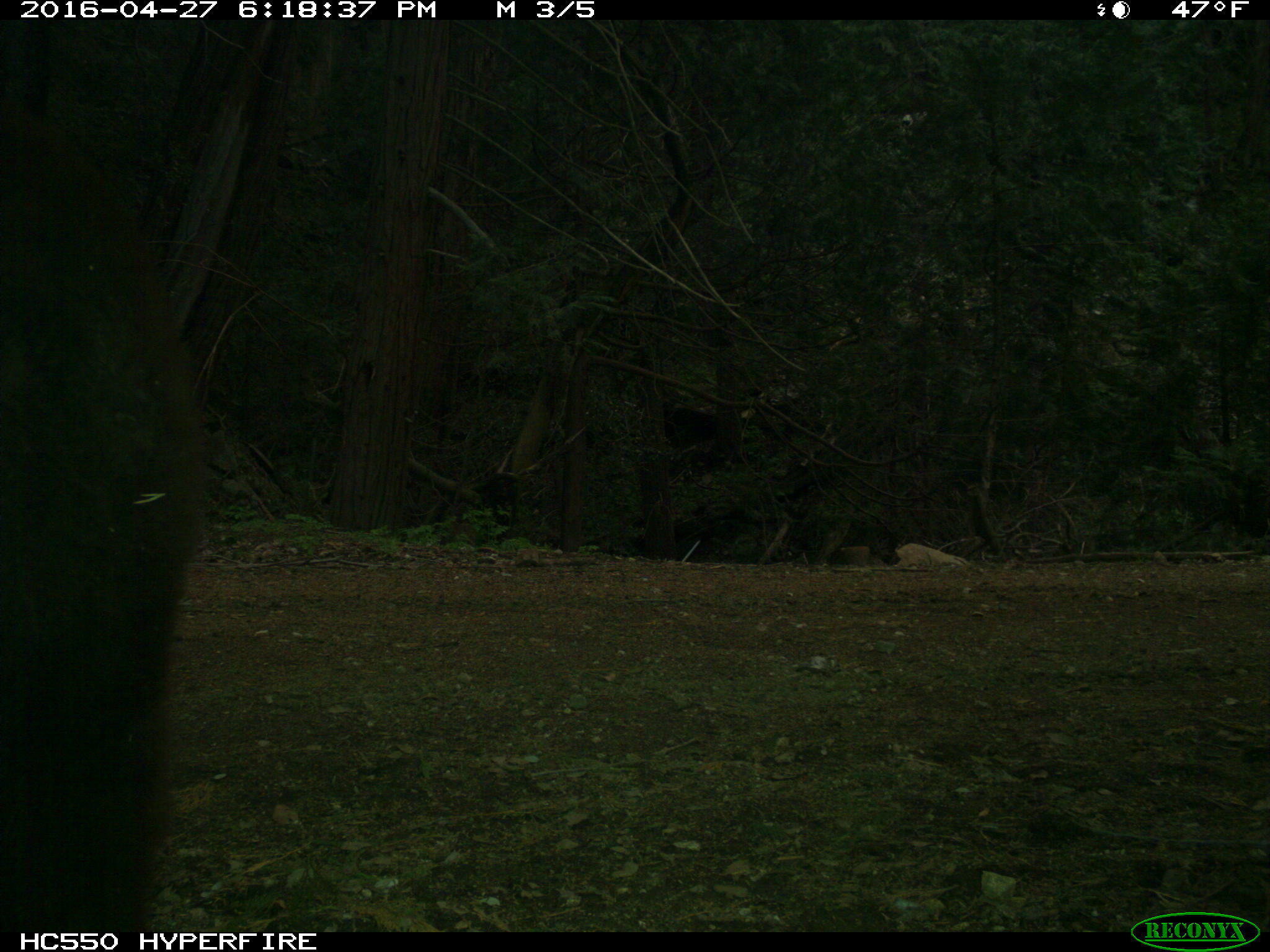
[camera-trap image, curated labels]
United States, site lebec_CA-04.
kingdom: Animalia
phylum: Chordata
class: Mammalia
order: Carnivora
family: Ursidae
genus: Ursus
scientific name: Ursus americanus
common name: american black bear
Ursus americanus (american black bear).